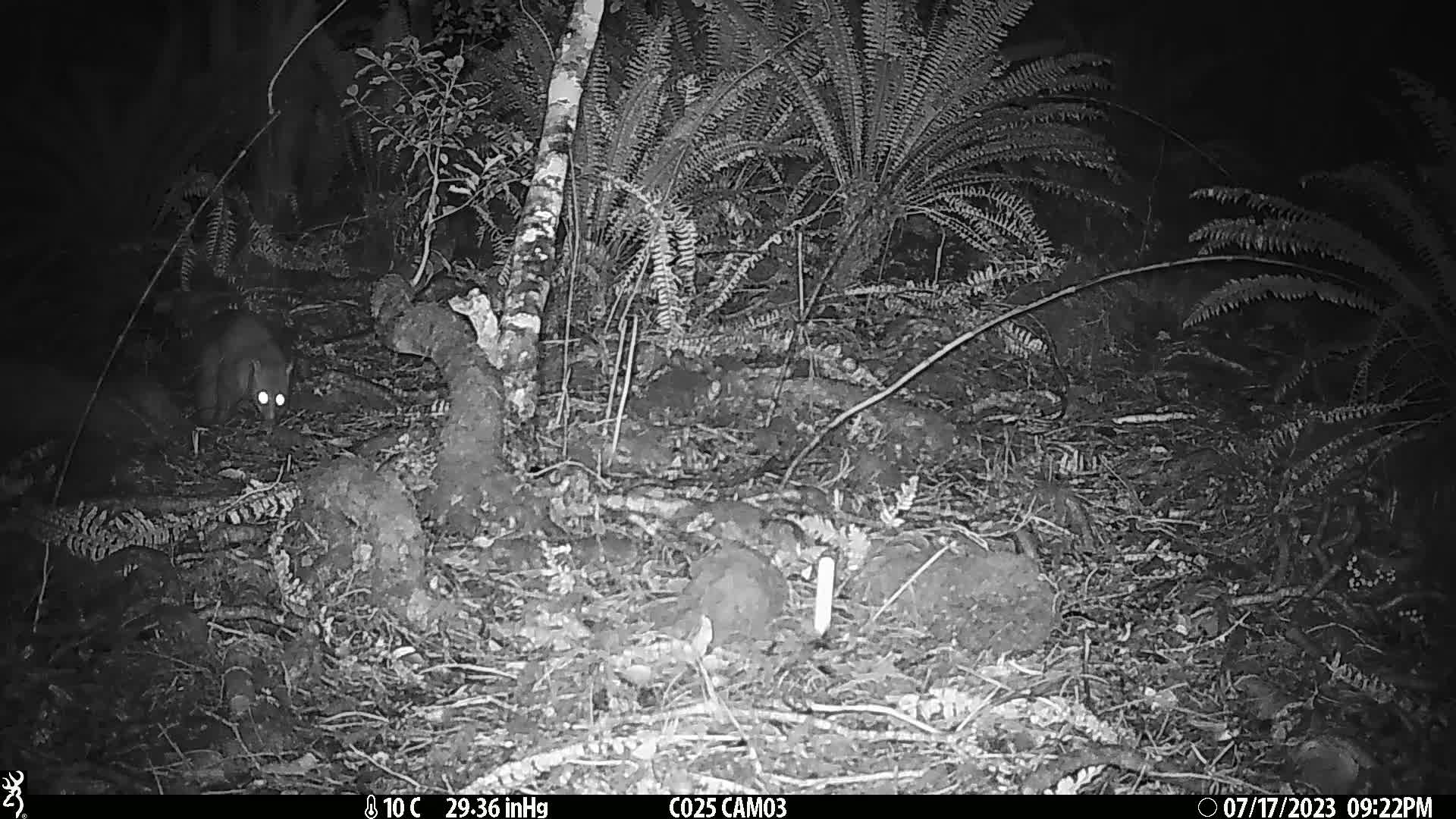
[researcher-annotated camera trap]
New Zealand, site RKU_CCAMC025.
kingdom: Animalia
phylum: Chordata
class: Mammalia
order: Diprotodontia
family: Phalangeridae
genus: Trichosurus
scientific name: Trichosurus vulpecula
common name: common brushtail possum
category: possum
Possum (common brushtail possum) (Trichosurus vulpecula).